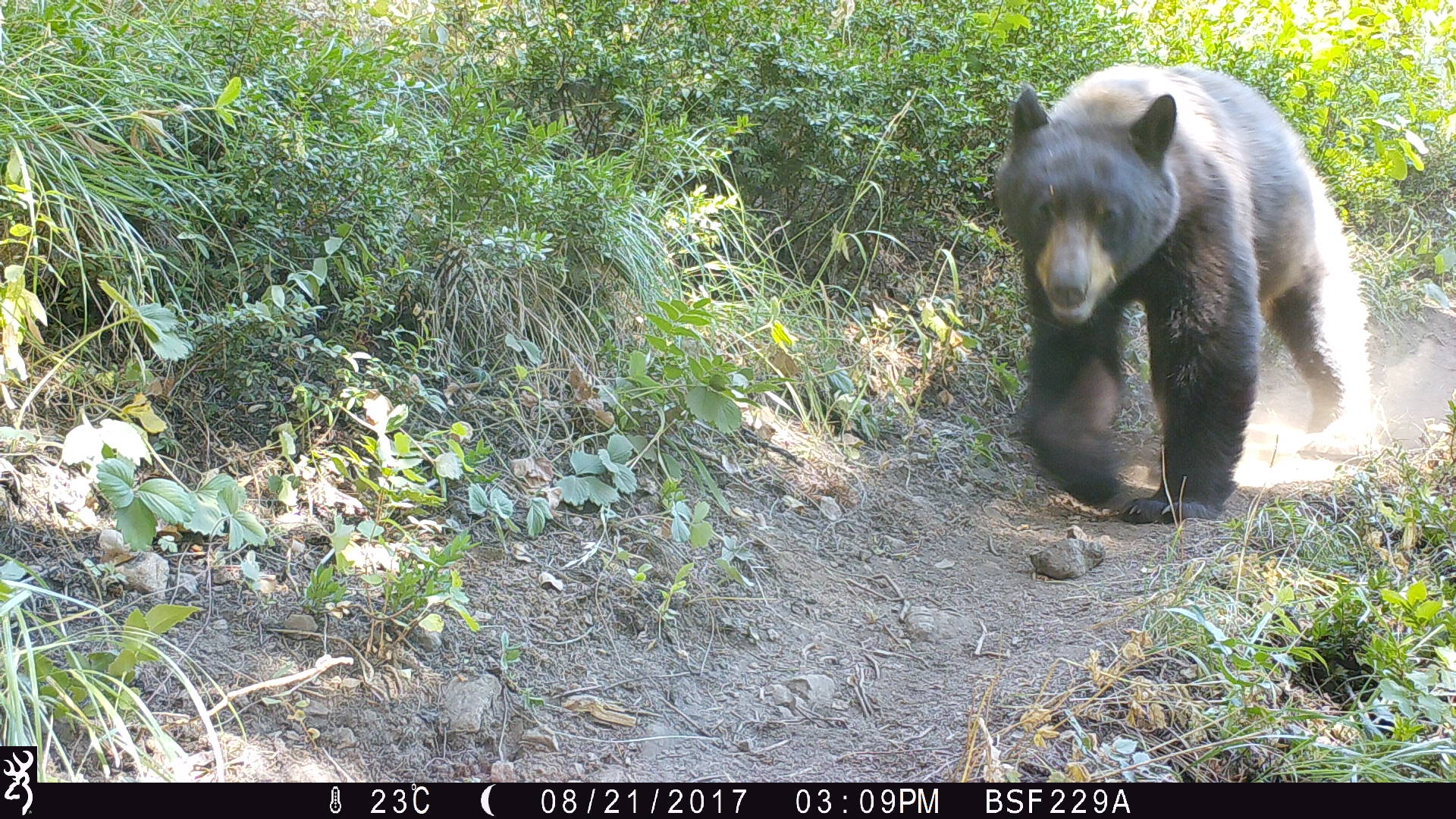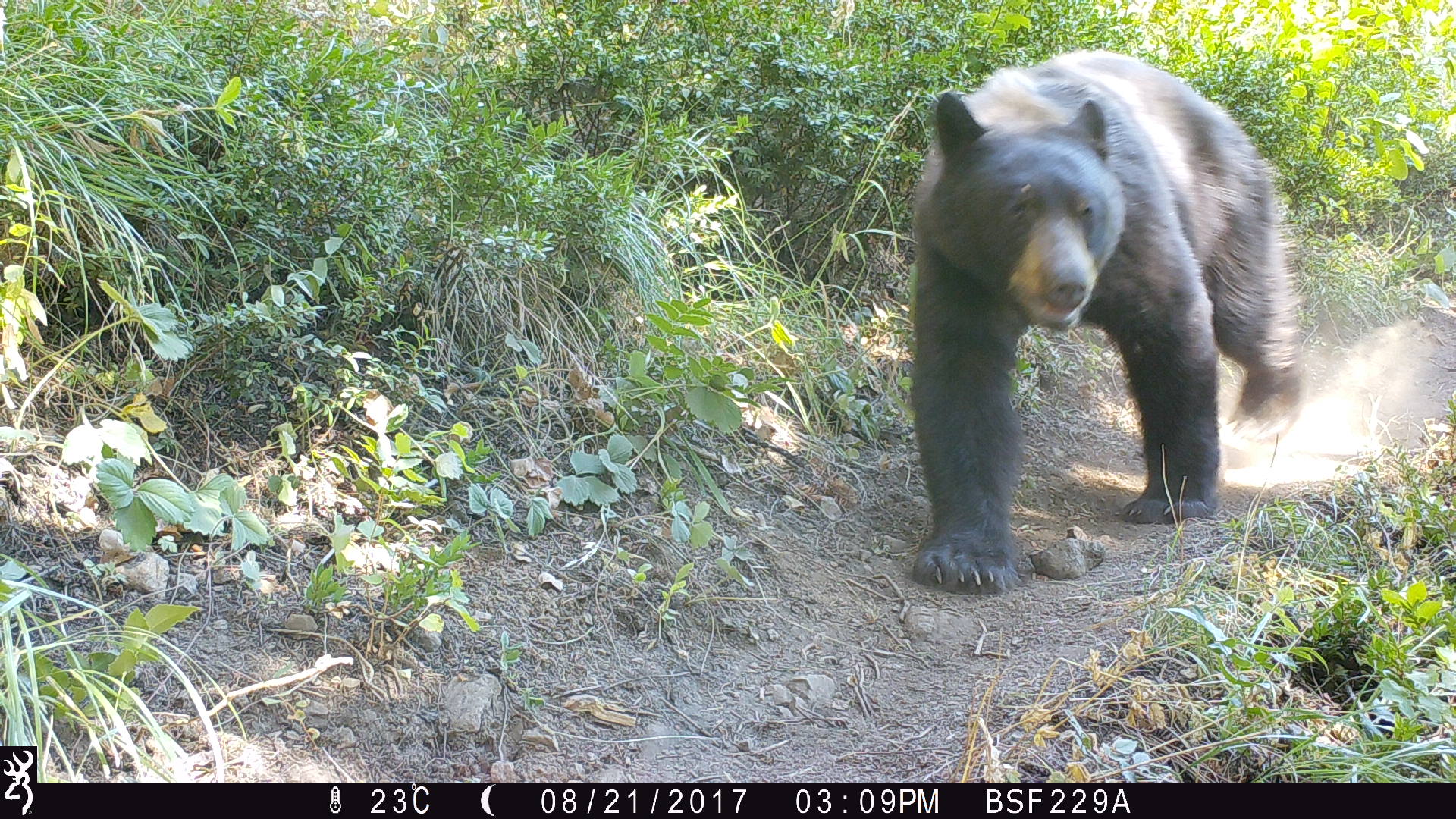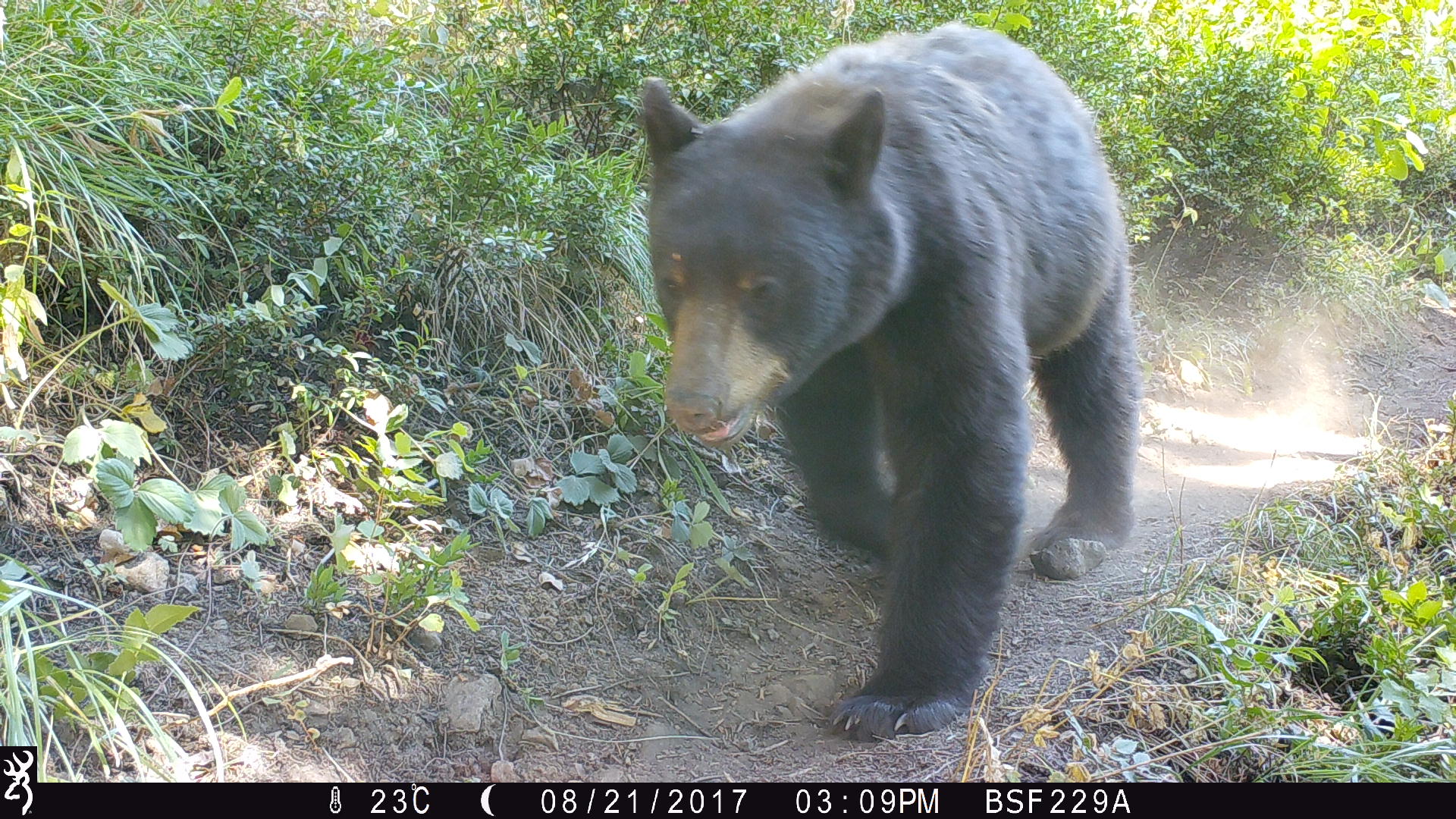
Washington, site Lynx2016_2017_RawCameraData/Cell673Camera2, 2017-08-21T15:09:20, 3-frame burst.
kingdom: Animalia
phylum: Chordata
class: Mammalia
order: Carnivora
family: Ursidae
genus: Ursus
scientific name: Ursus americanus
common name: american black bear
Ursus americanus (american black bear). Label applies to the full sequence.